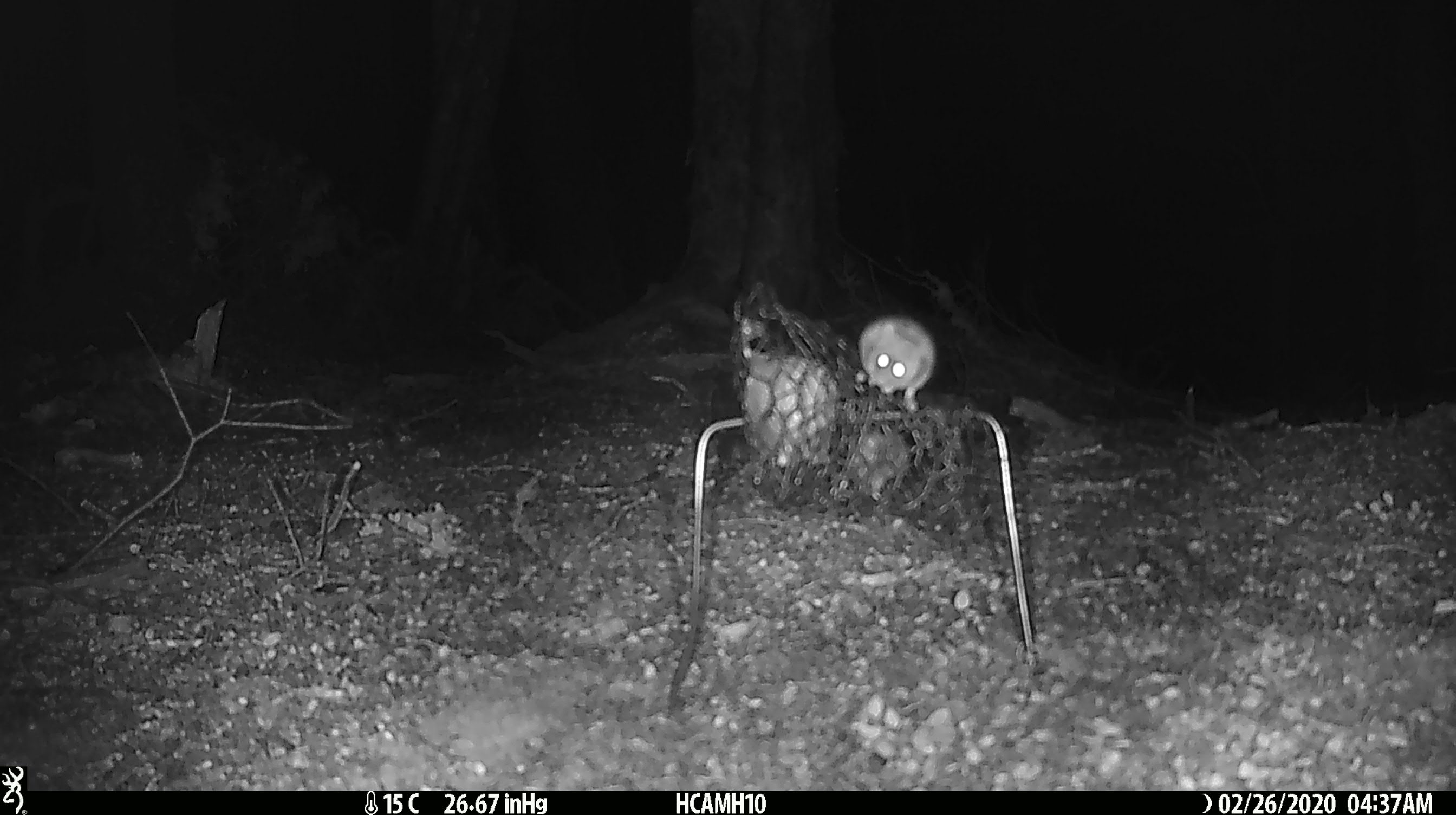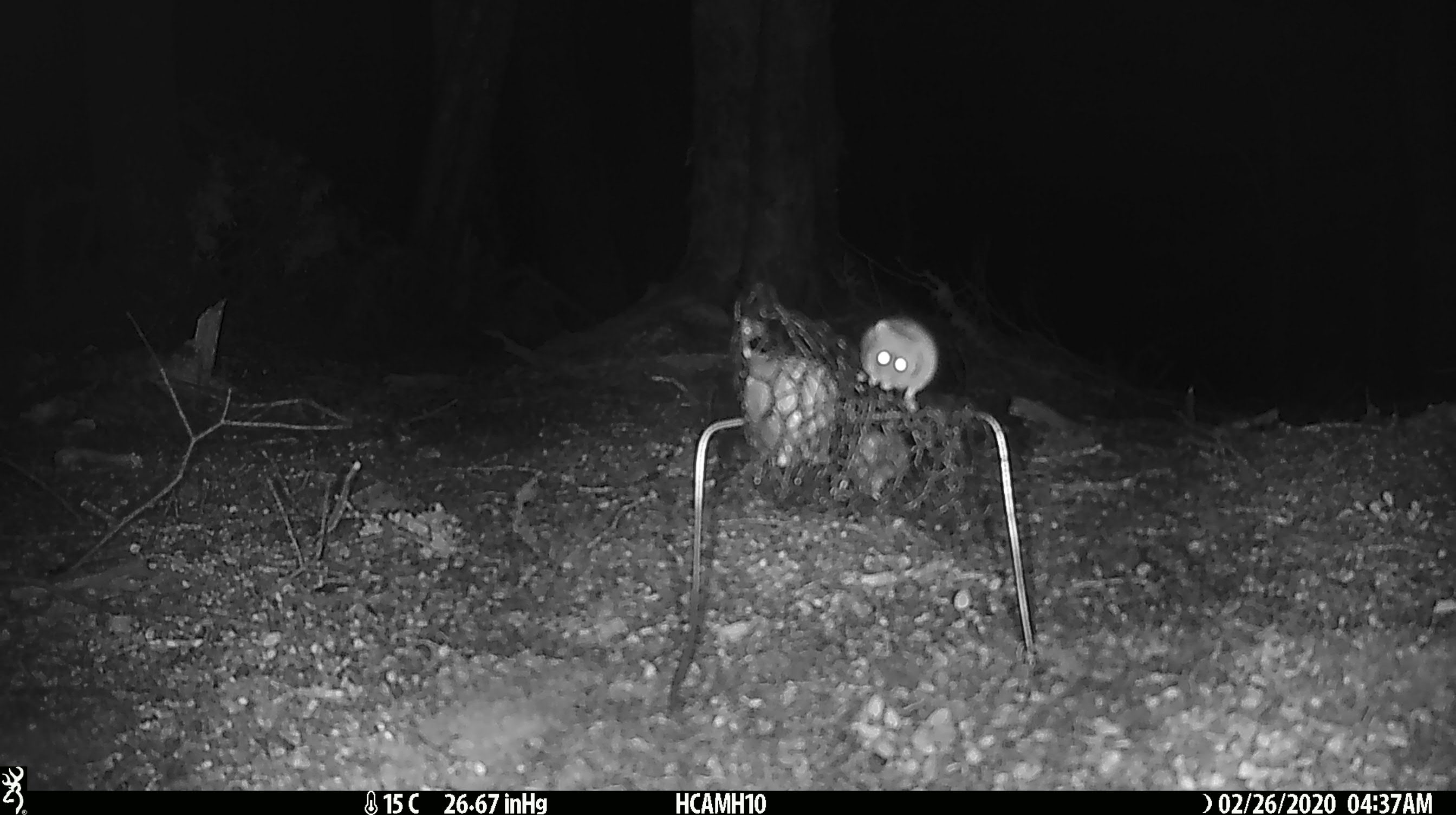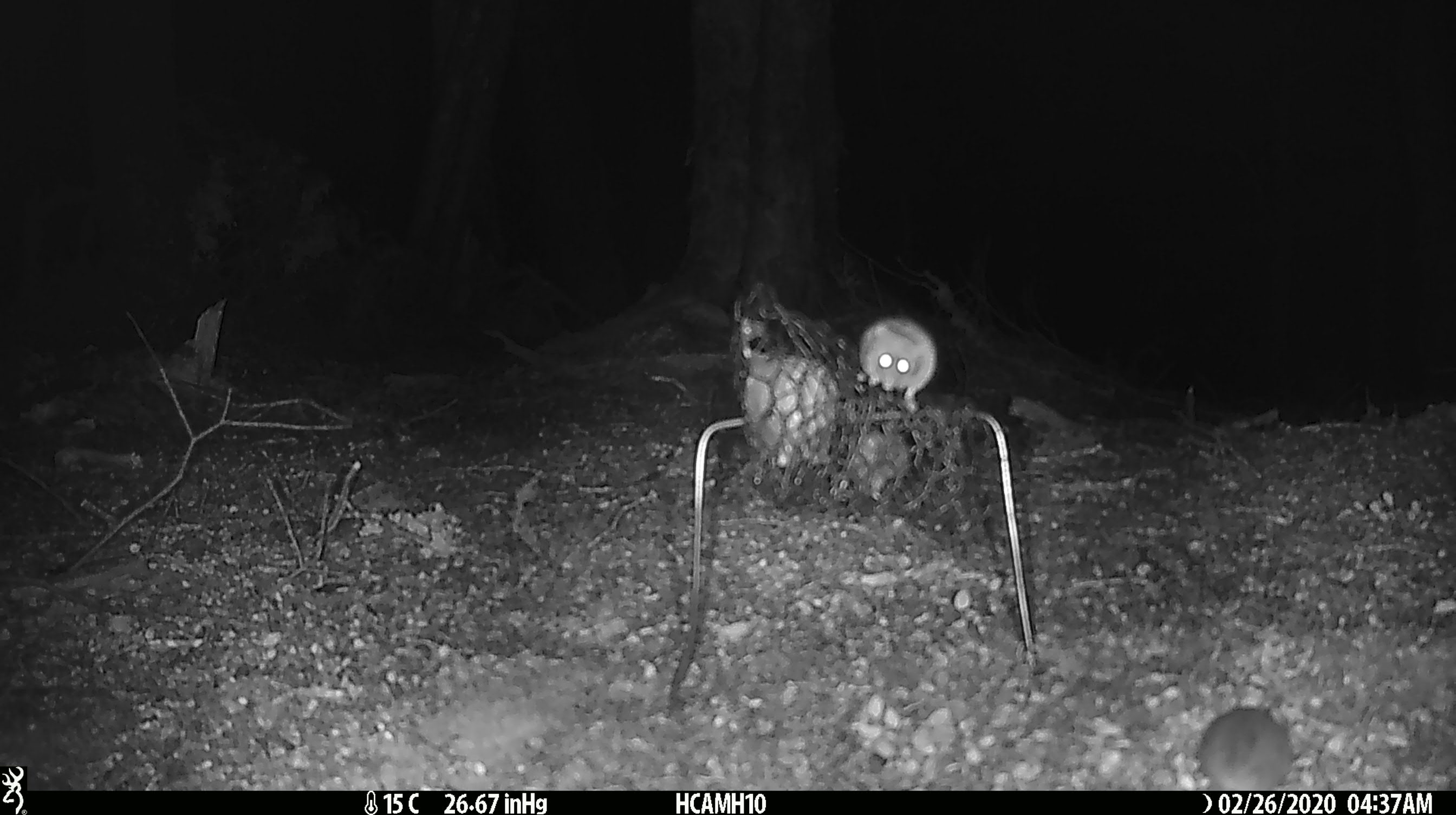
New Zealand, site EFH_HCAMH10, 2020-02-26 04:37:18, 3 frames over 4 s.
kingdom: Animalia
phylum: Chordata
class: Mammalia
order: Rodentia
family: Muridae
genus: Mus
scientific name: Mus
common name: mouse